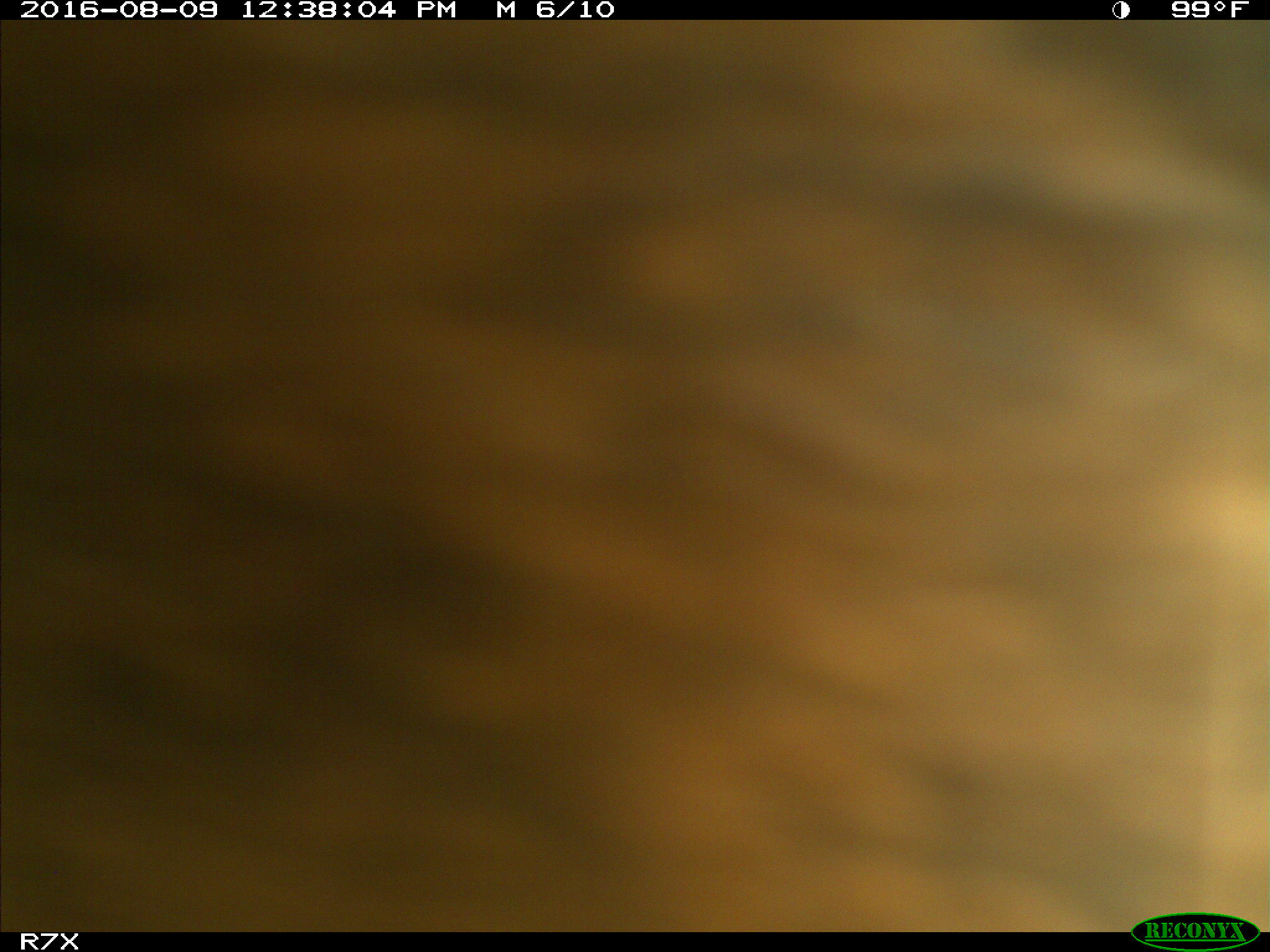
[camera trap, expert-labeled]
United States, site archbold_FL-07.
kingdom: Animalia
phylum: Chordata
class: Mammalia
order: Artiodactyla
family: Bovidae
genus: Bos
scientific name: Bos taurus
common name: domestic cow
Bos taurus (domestic cow).